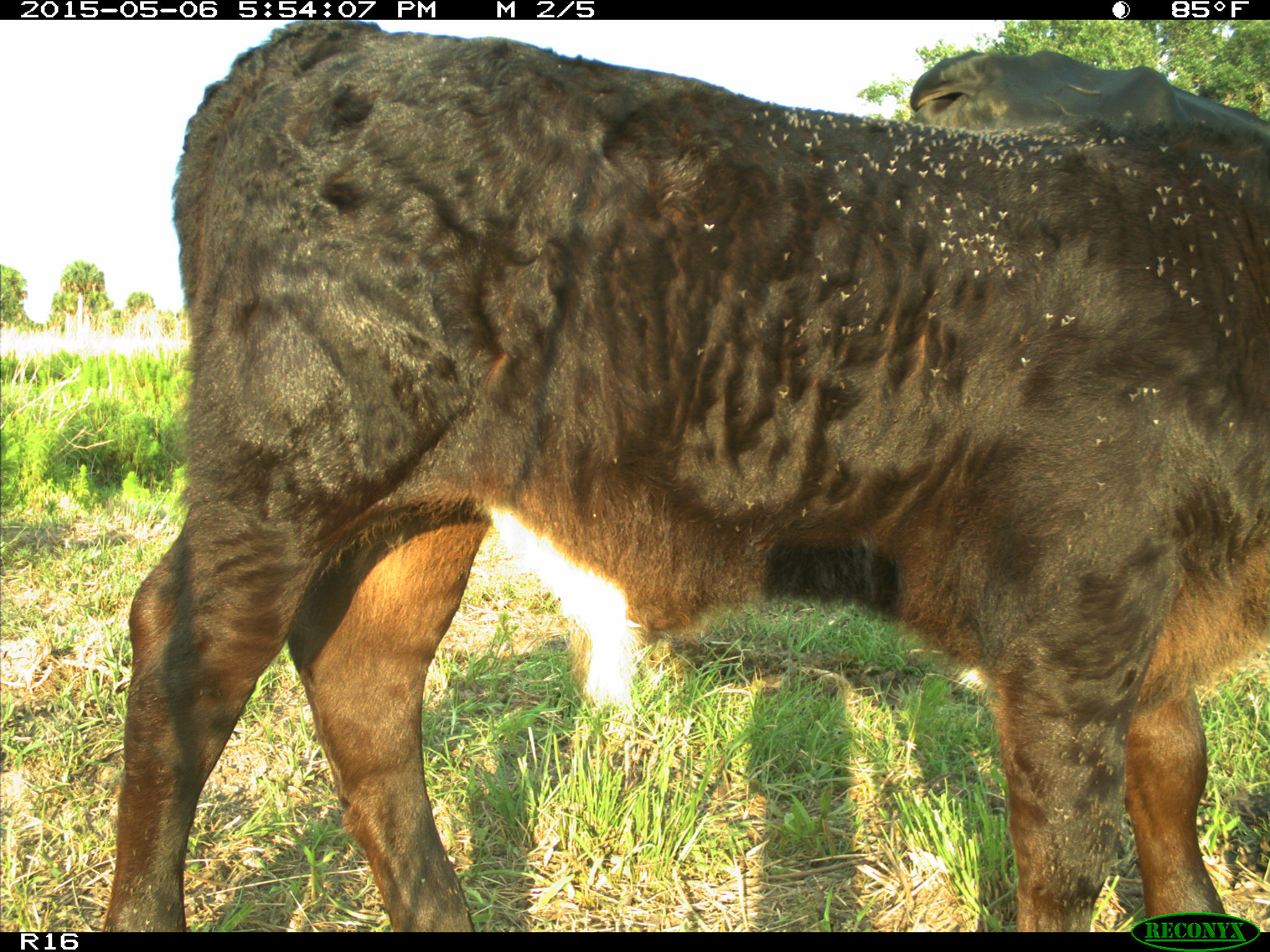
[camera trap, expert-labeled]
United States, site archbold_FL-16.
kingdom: Animalia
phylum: Chordata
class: Mammalia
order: Artiodactyla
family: Bovidae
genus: Bos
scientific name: Bos taurus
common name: domestic cow